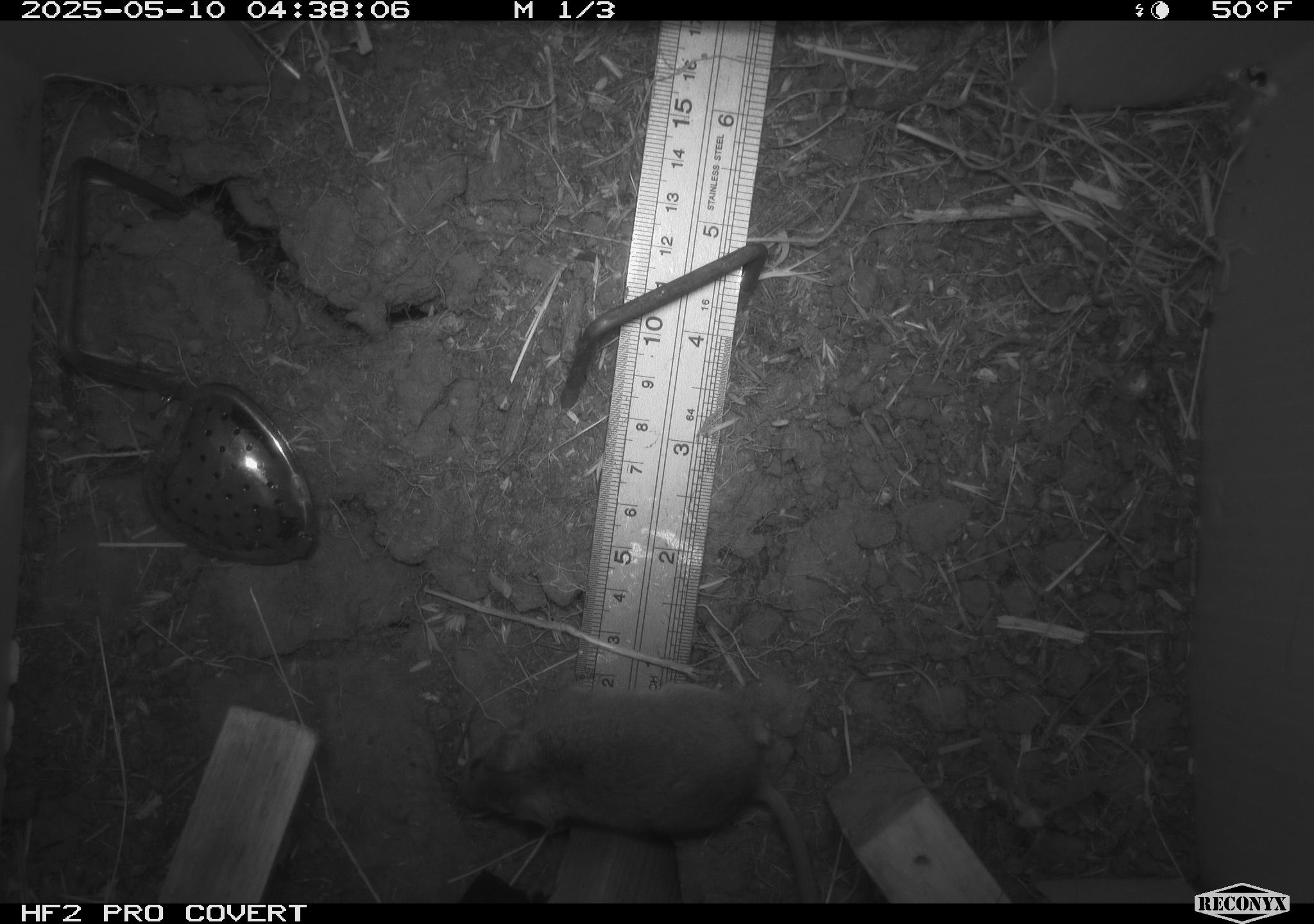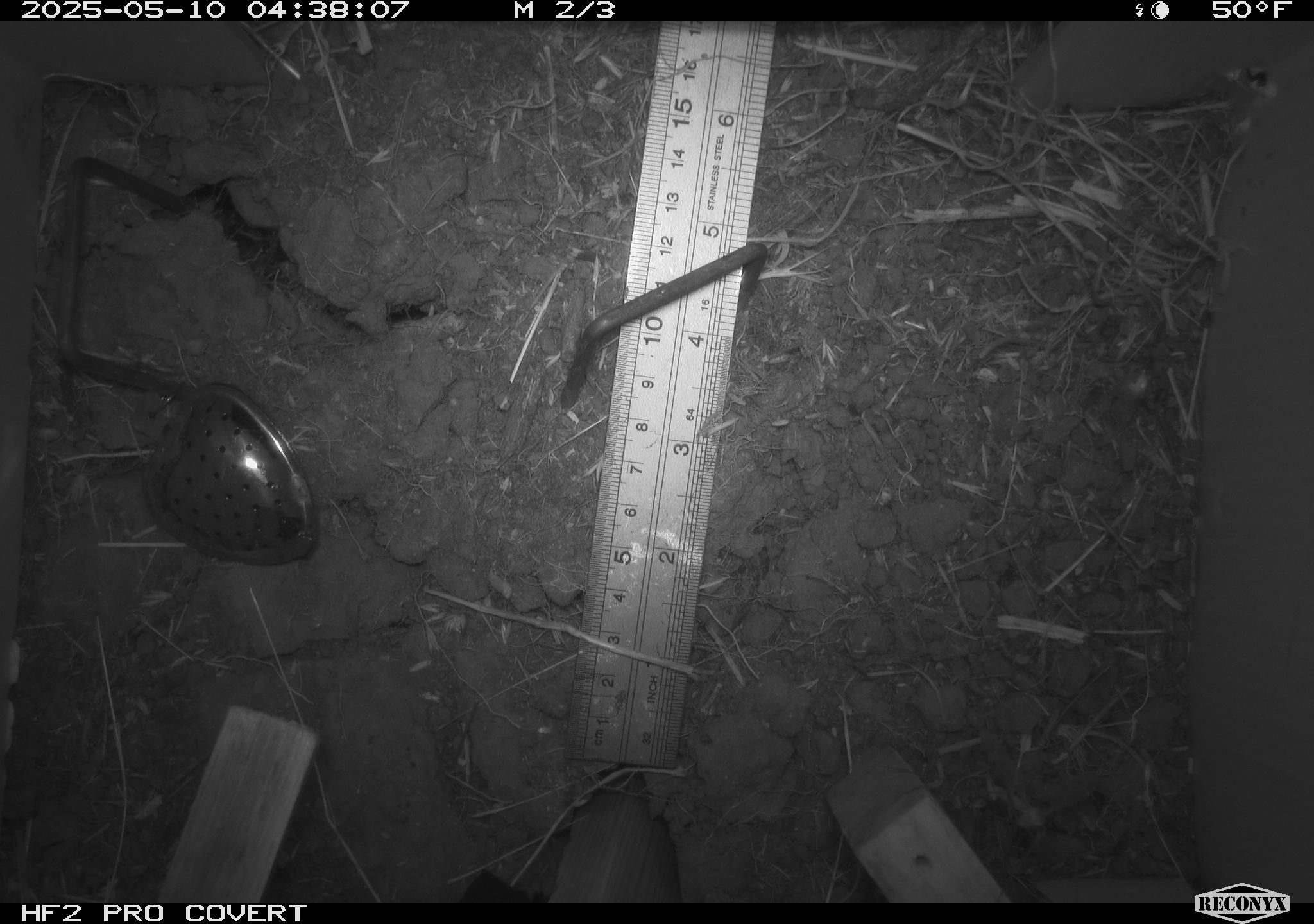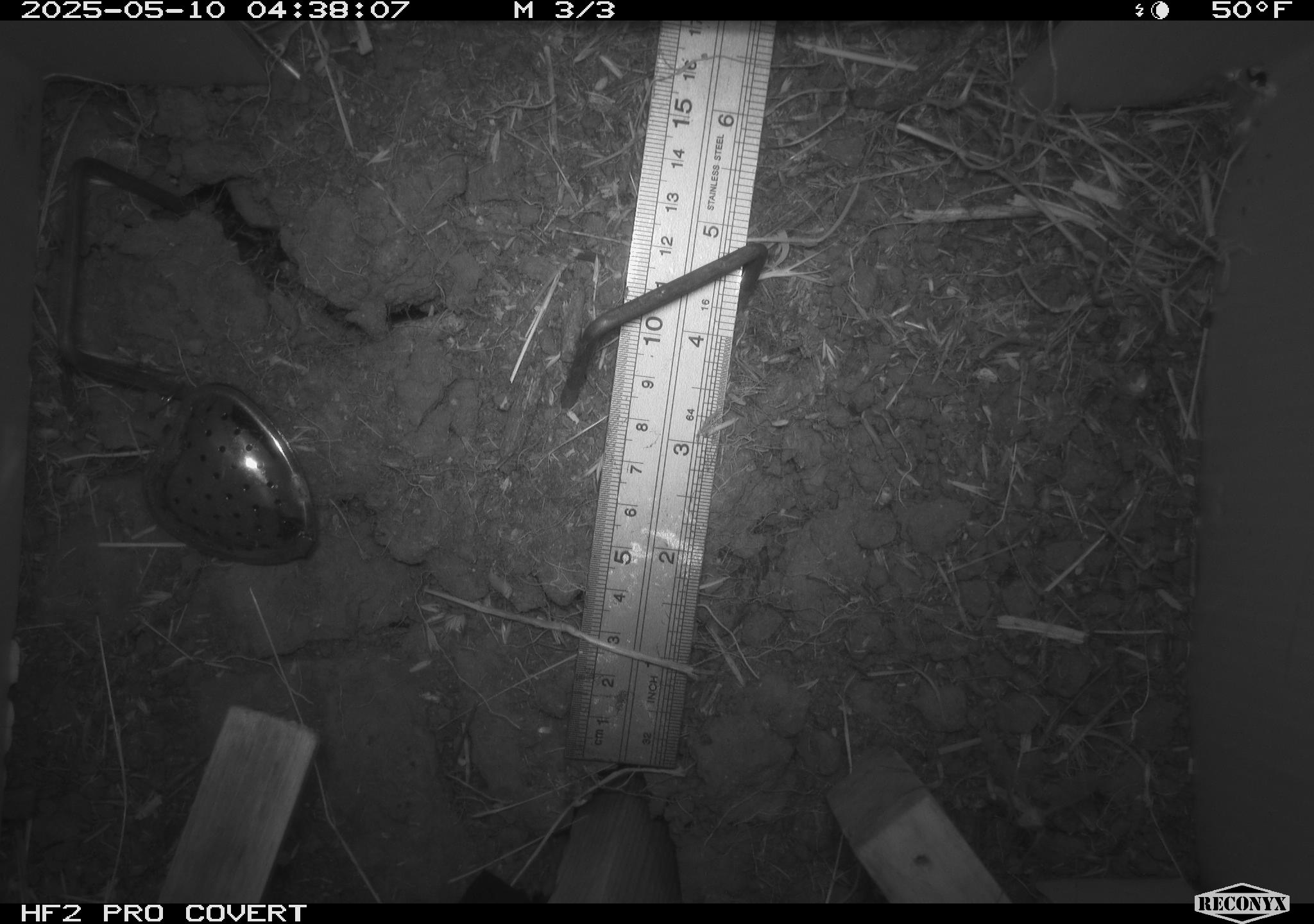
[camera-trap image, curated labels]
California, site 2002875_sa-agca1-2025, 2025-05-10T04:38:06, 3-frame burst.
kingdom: Animalia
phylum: Chordata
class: Mammalia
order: Rodentia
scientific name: Rodentia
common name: mouse species